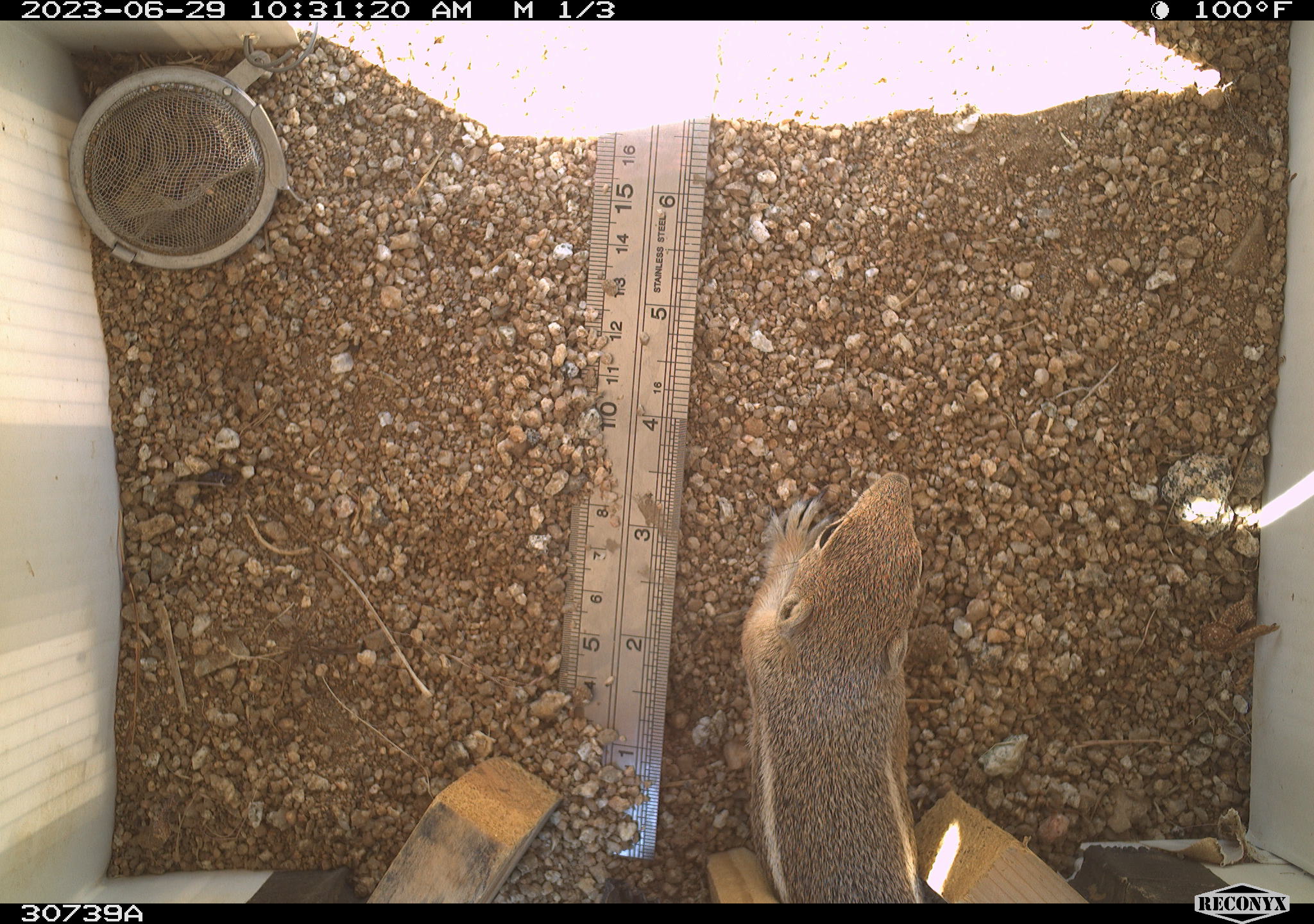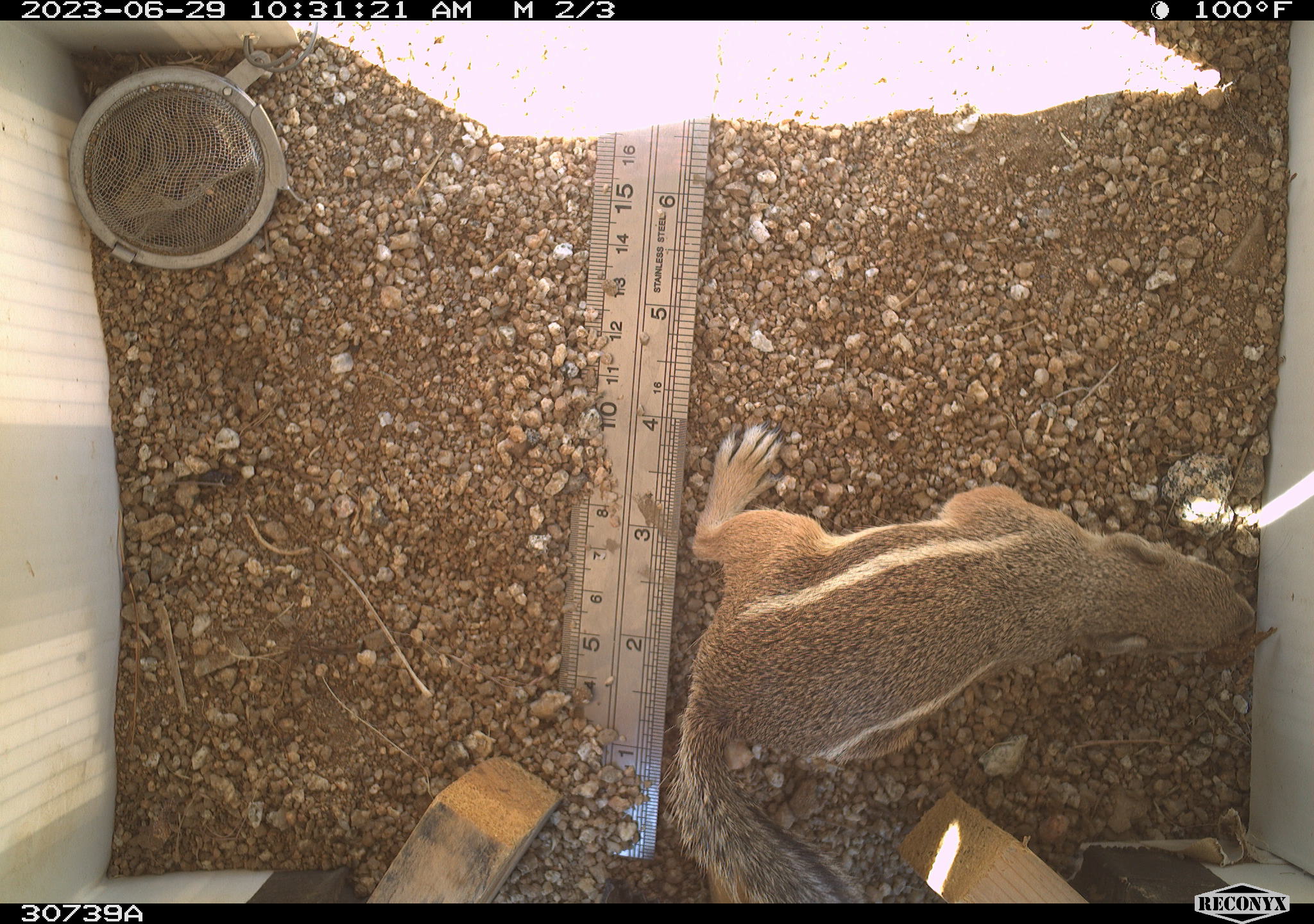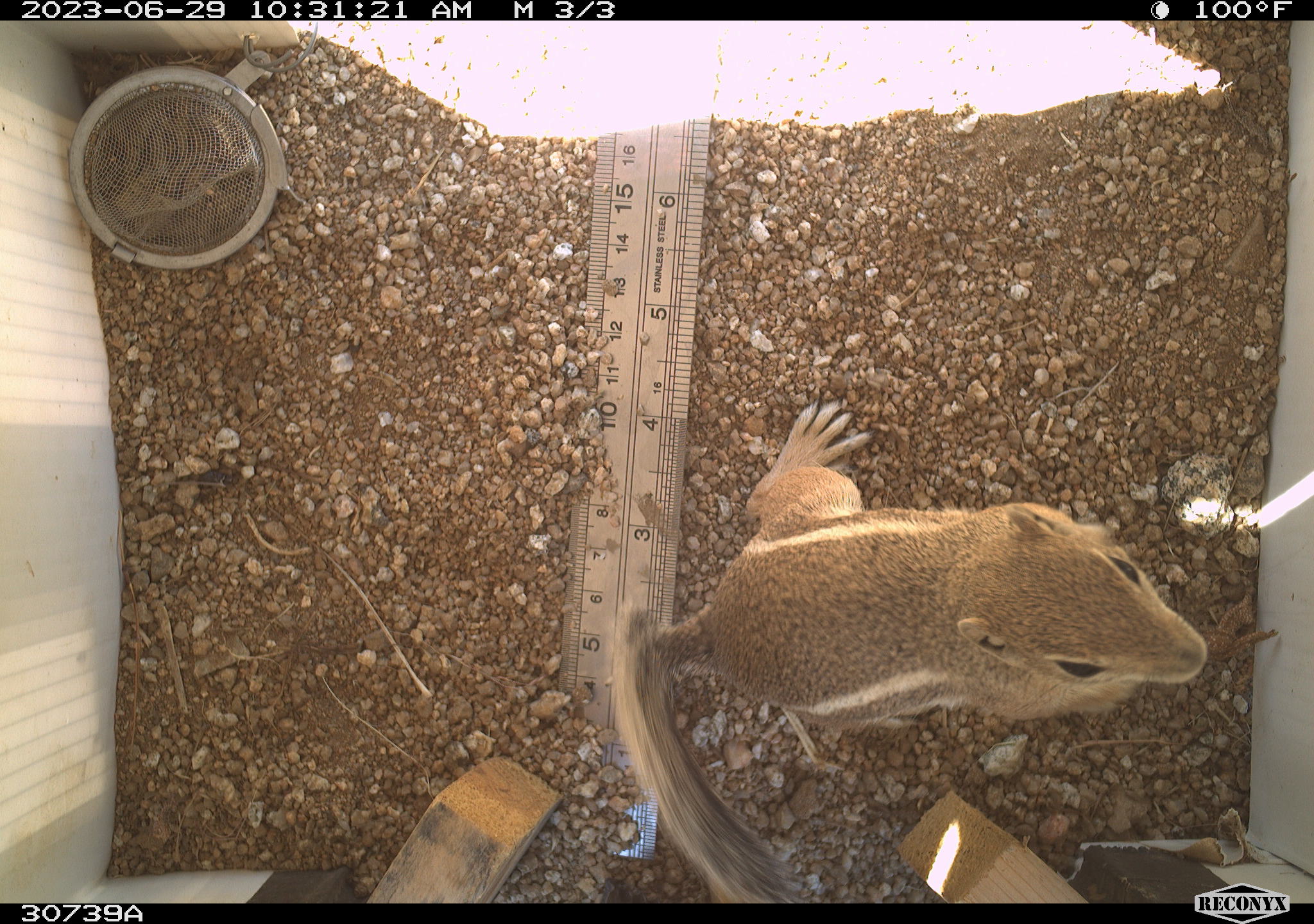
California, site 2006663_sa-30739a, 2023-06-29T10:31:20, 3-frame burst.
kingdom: Animalia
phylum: Chordata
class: Mammalia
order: Rodentia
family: Sciuridae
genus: Ammospermophilus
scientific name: Ammospermophilus leucurus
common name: white-tailed antelope squirrel